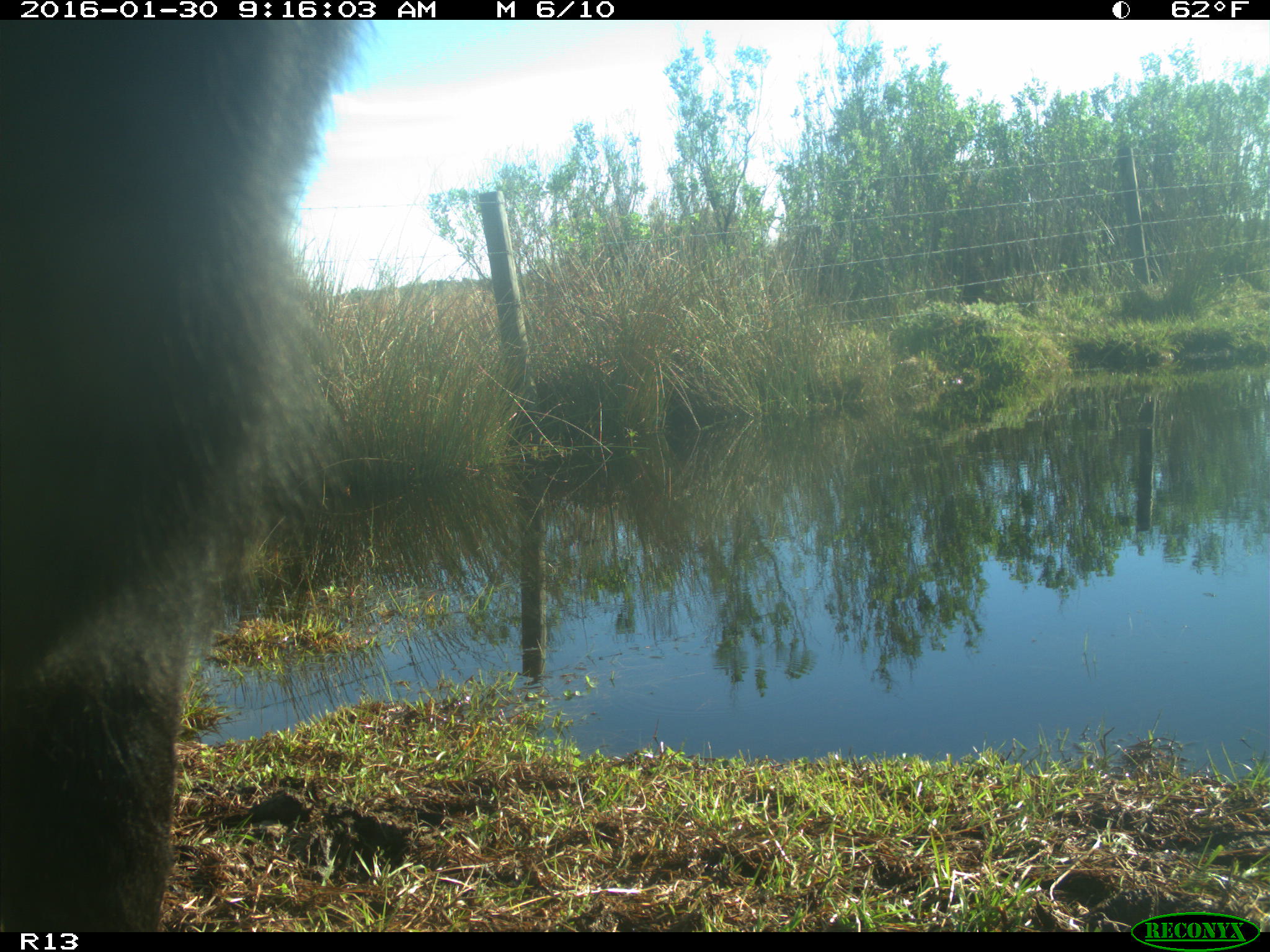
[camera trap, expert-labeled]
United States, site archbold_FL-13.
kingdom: Animalia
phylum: Chordata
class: Mammalia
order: Artiodactyla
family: Bovidae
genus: Bos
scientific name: Bos taurus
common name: domestic cow